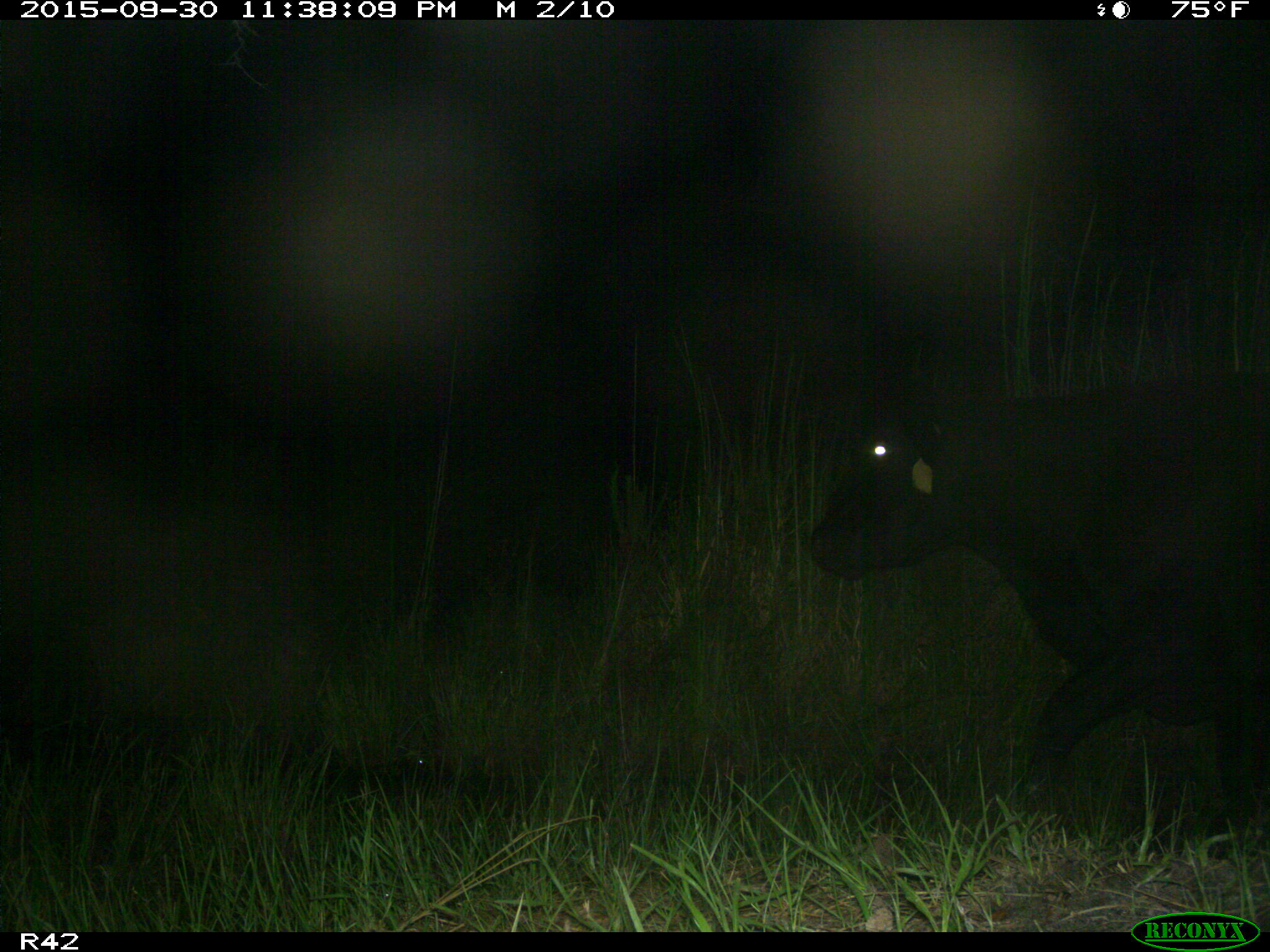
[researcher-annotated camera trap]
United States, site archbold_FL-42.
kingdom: Animalia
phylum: Chordata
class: Mammalia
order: Artiodactyla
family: Bovidae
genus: Bos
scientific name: Bos taurus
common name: domestic cow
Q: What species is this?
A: Bos taurus (domestic cow).